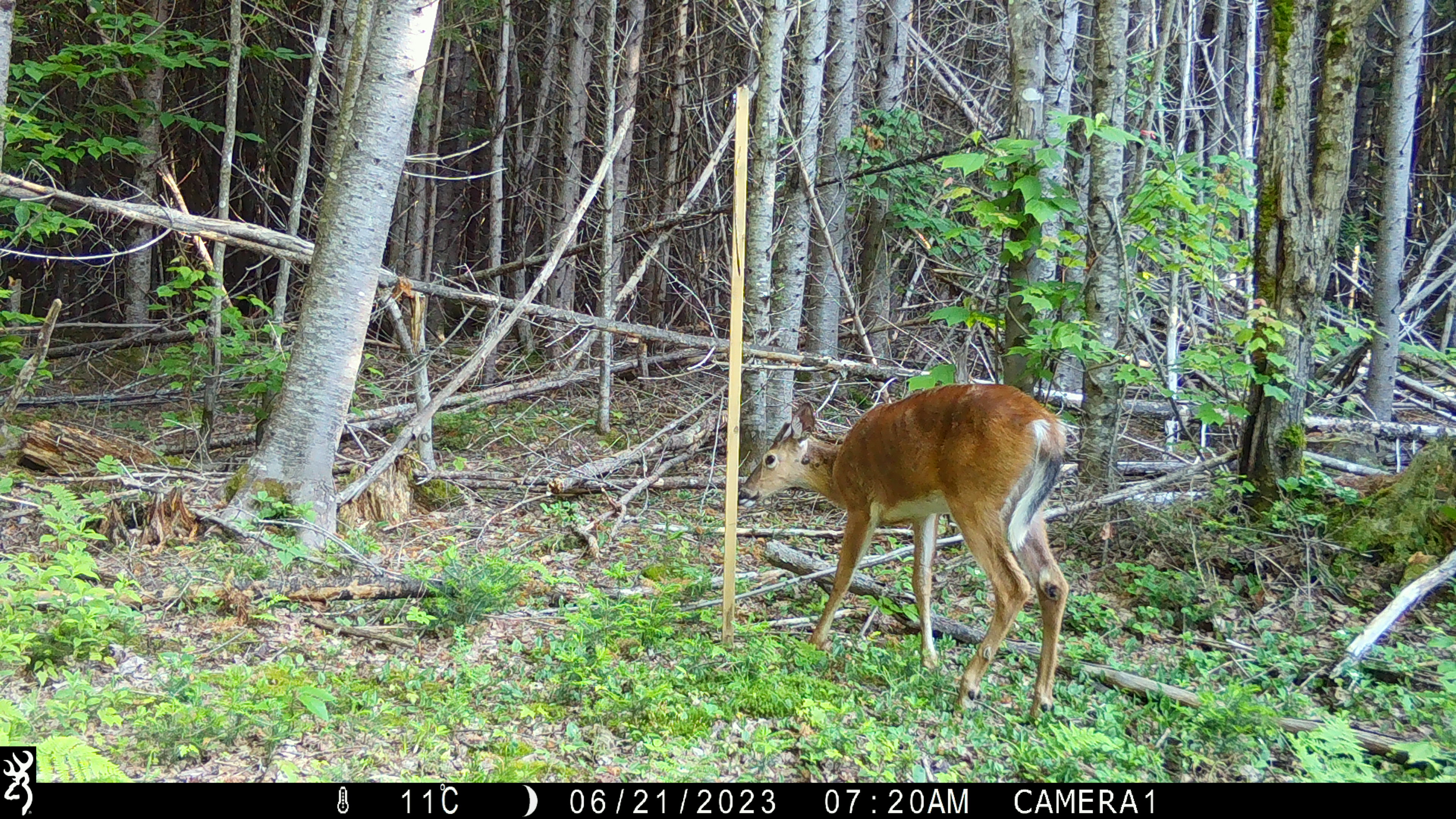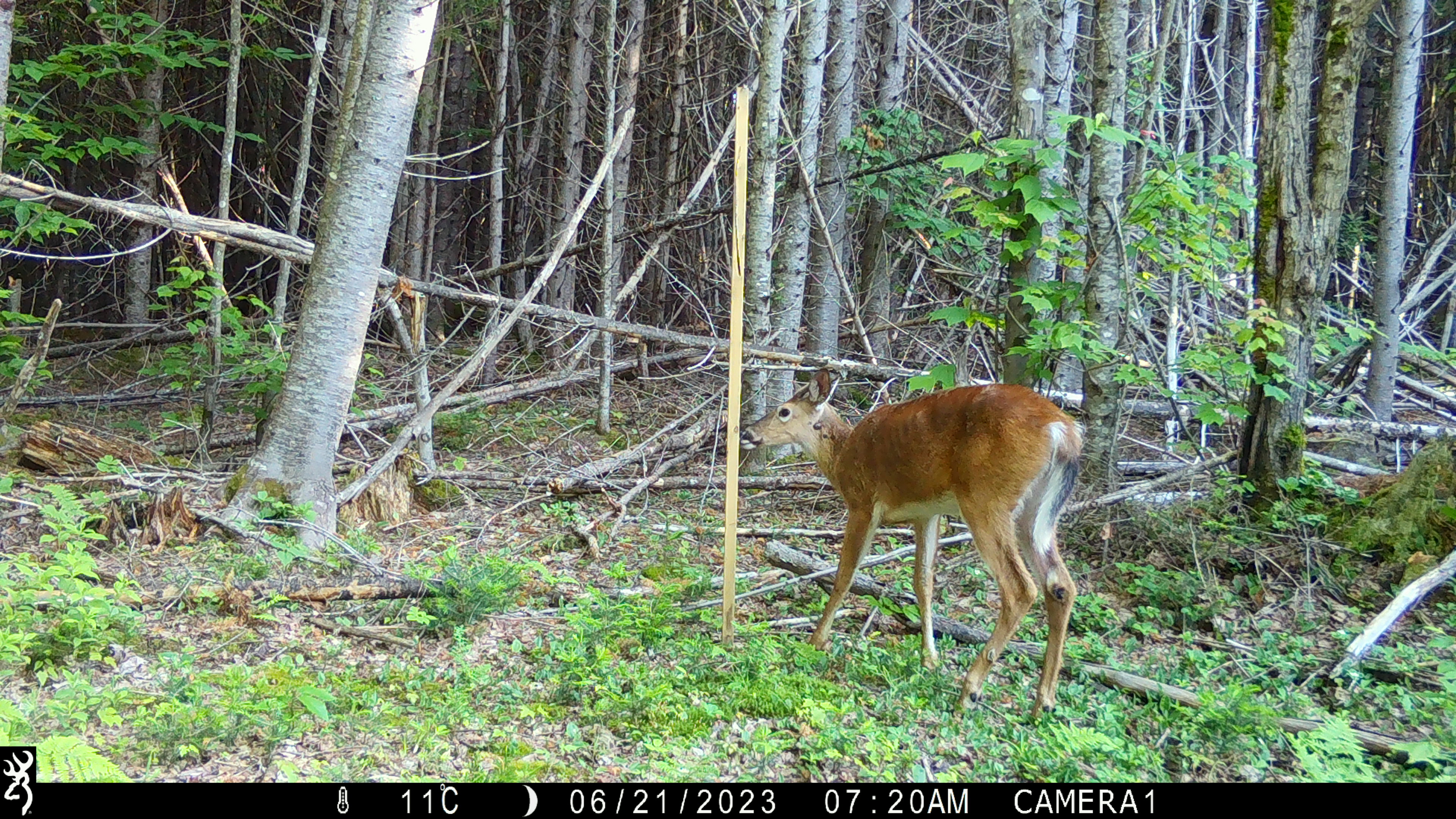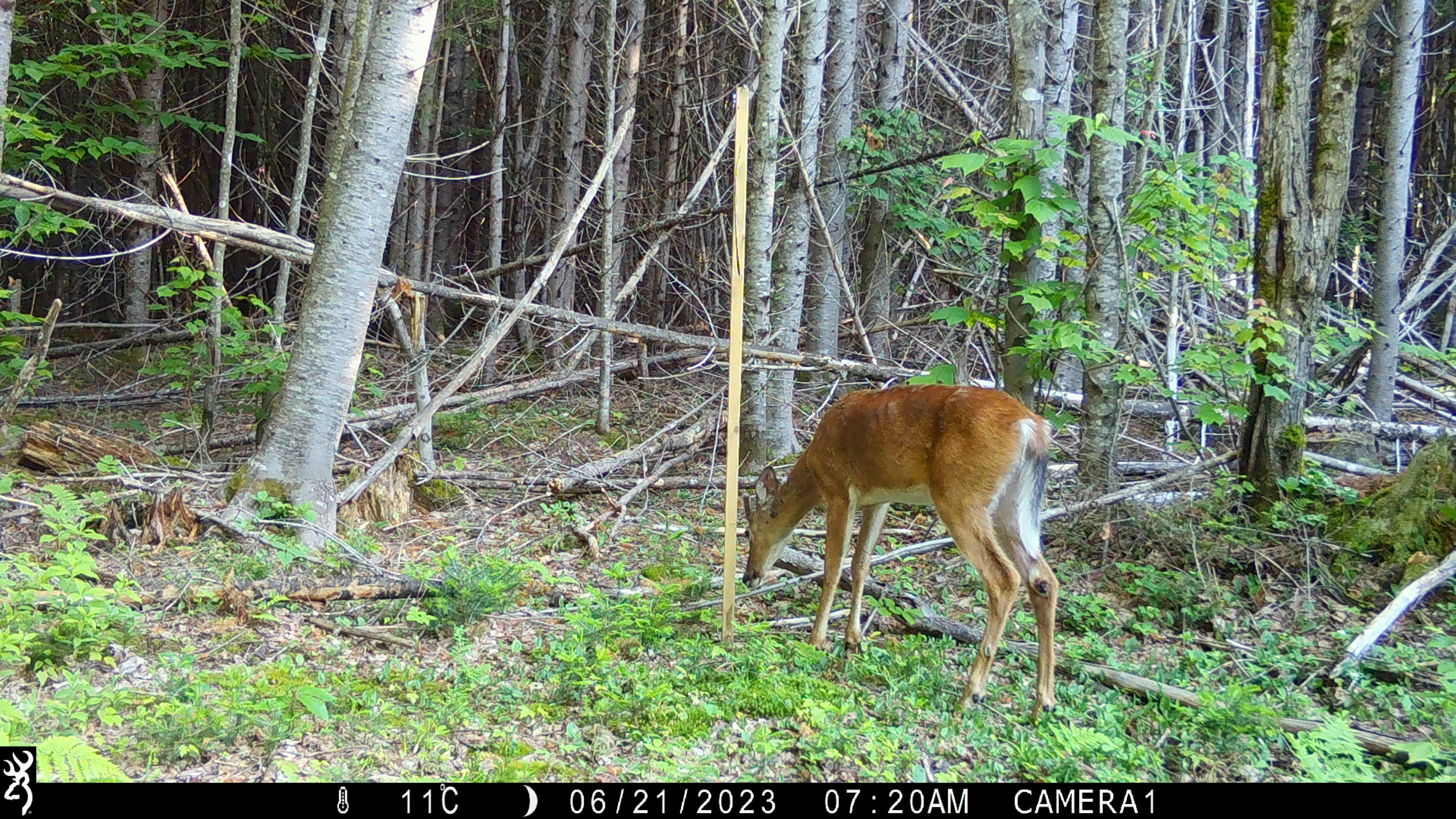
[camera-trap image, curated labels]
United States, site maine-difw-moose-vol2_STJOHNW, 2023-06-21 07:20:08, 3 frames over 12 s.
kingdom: Animalia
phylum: Chordata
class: Mammalia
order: Artiodactyla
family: Cervidae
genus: Odocoileus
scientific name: Odocoileus virginianus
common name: white-tailed deer